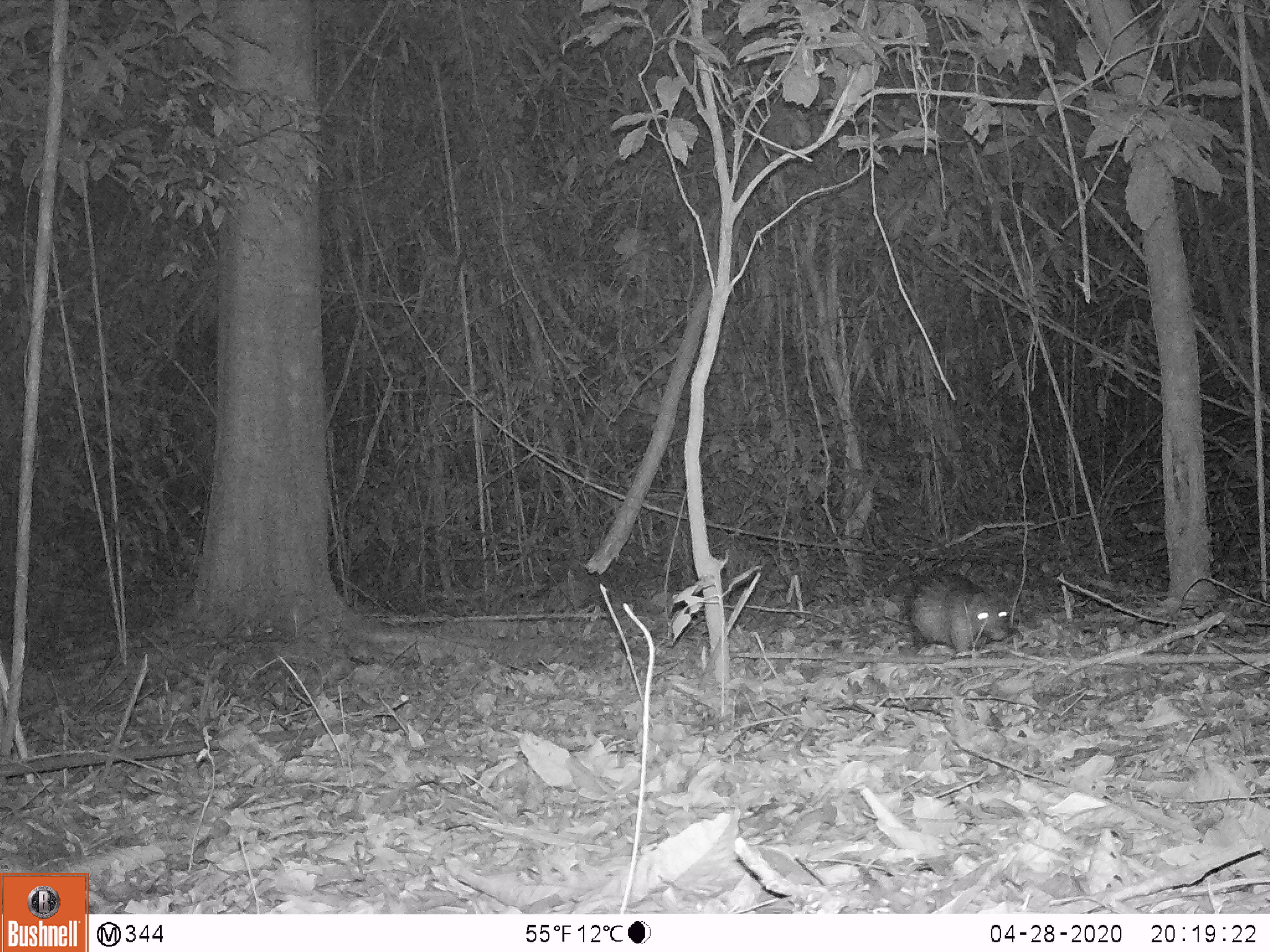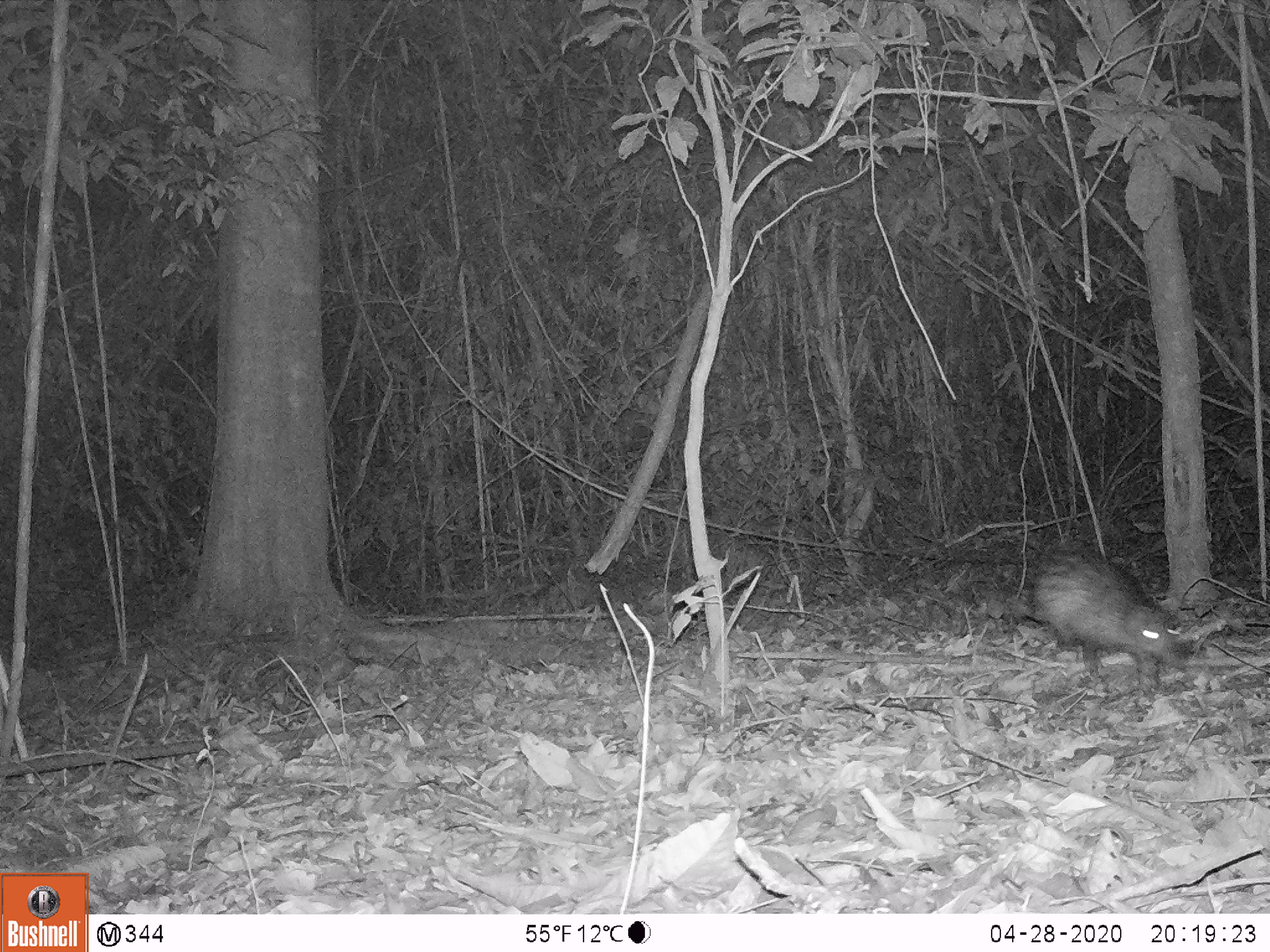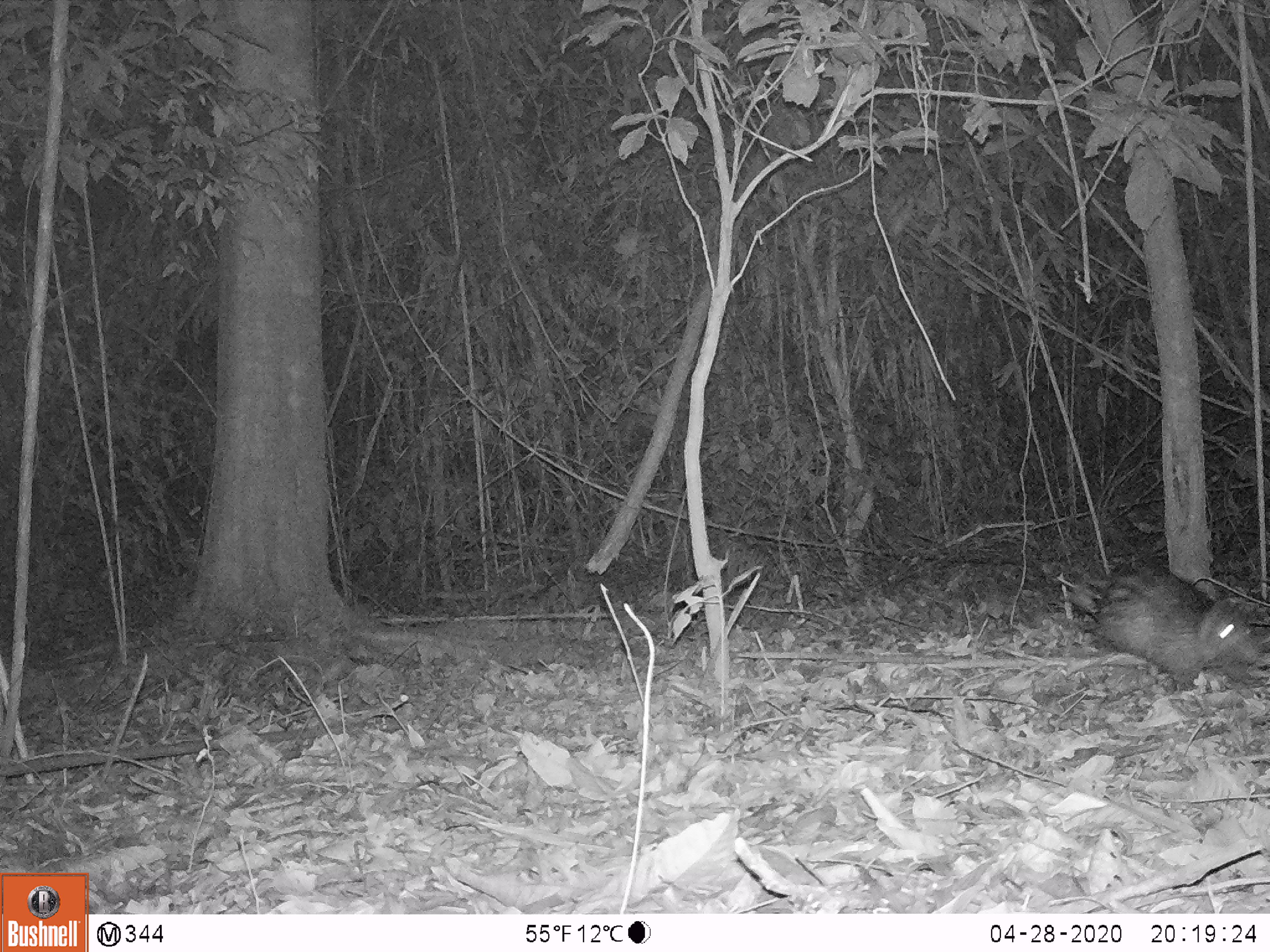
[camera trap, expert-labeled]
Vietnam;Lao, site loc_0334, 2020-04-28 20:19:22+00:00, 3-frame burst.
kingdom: Animalia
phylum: Chordata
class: Mammalia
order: Rodentia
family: Hystricidae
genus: Atherurus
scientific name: Atherurus macrourus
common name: asiatic brush-tailed porcupine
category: asiatic brush tailed porcupine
Asiatic brush tailed porcupine (asiatic brush-tailed porcupine) (Atherurus macrourus). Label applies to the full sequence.